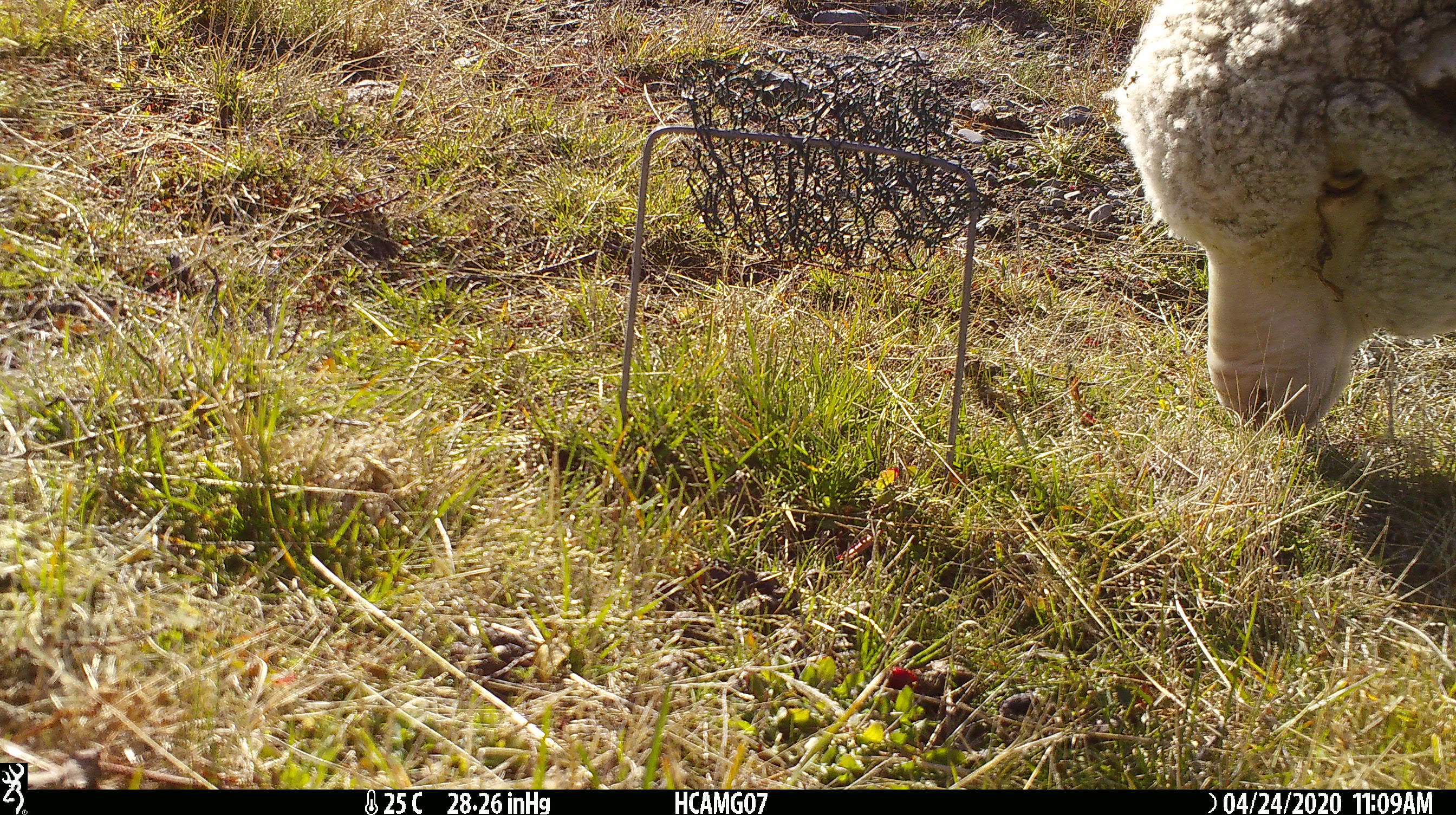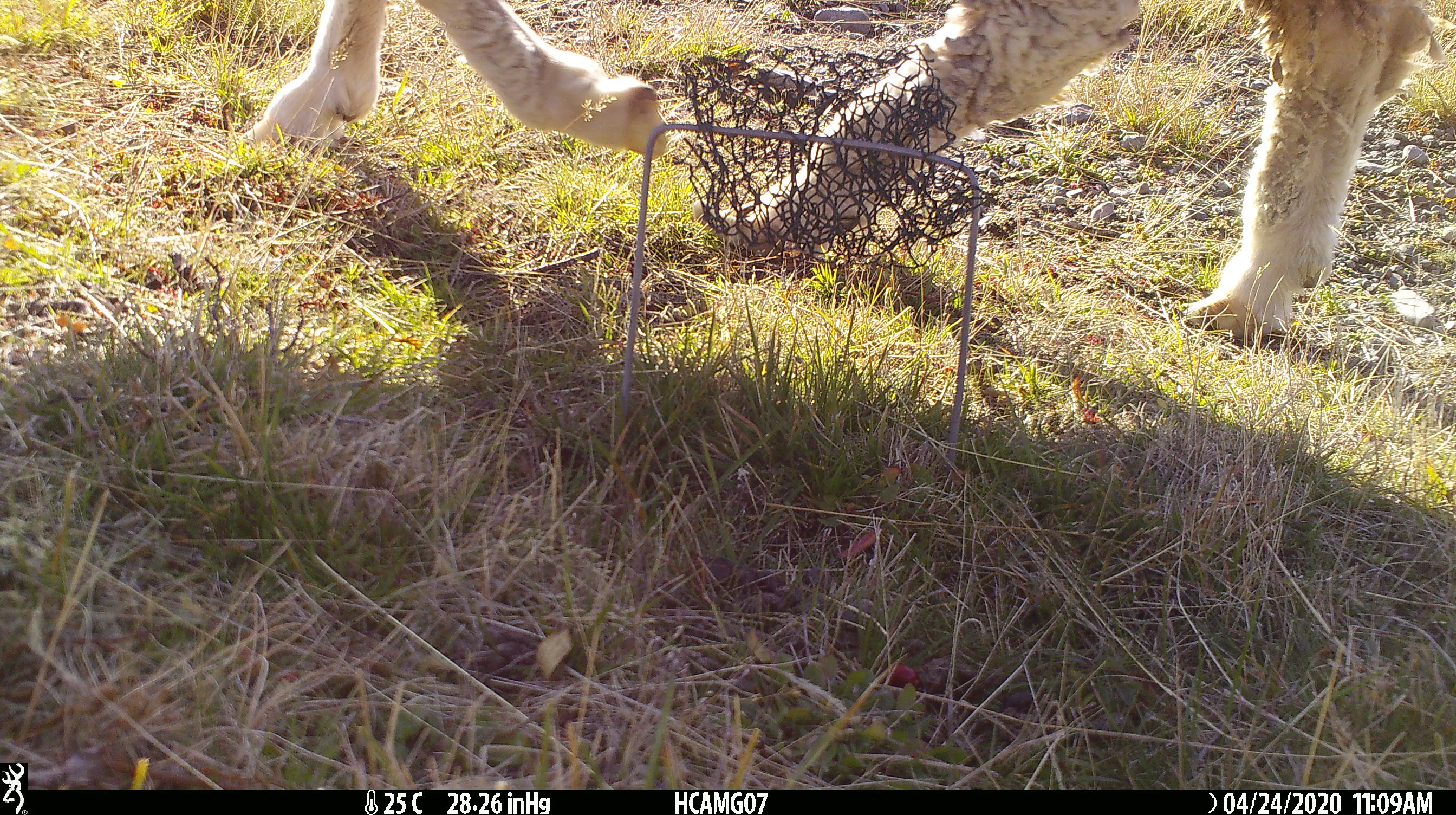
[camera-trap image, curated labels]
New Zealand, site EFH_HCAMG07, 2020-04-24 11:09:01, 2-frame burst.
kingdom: Animalia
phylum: Chordata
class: Mammalia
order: Artiodactyla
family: Bovidae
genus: Ovis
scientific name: Ovis aries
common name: domestic sheep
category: sheep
Sheep (domestic sheep) (Ovis aries).